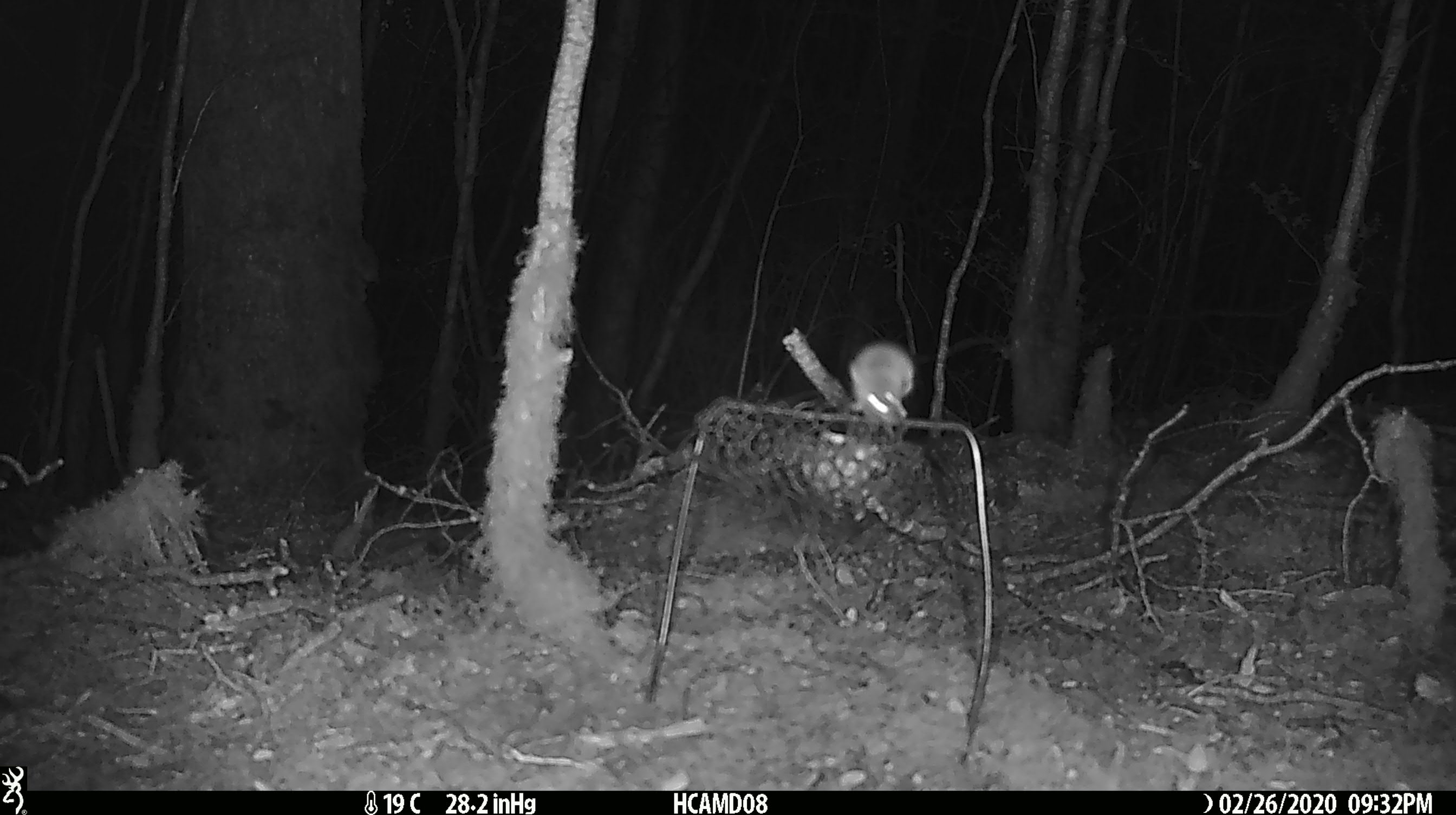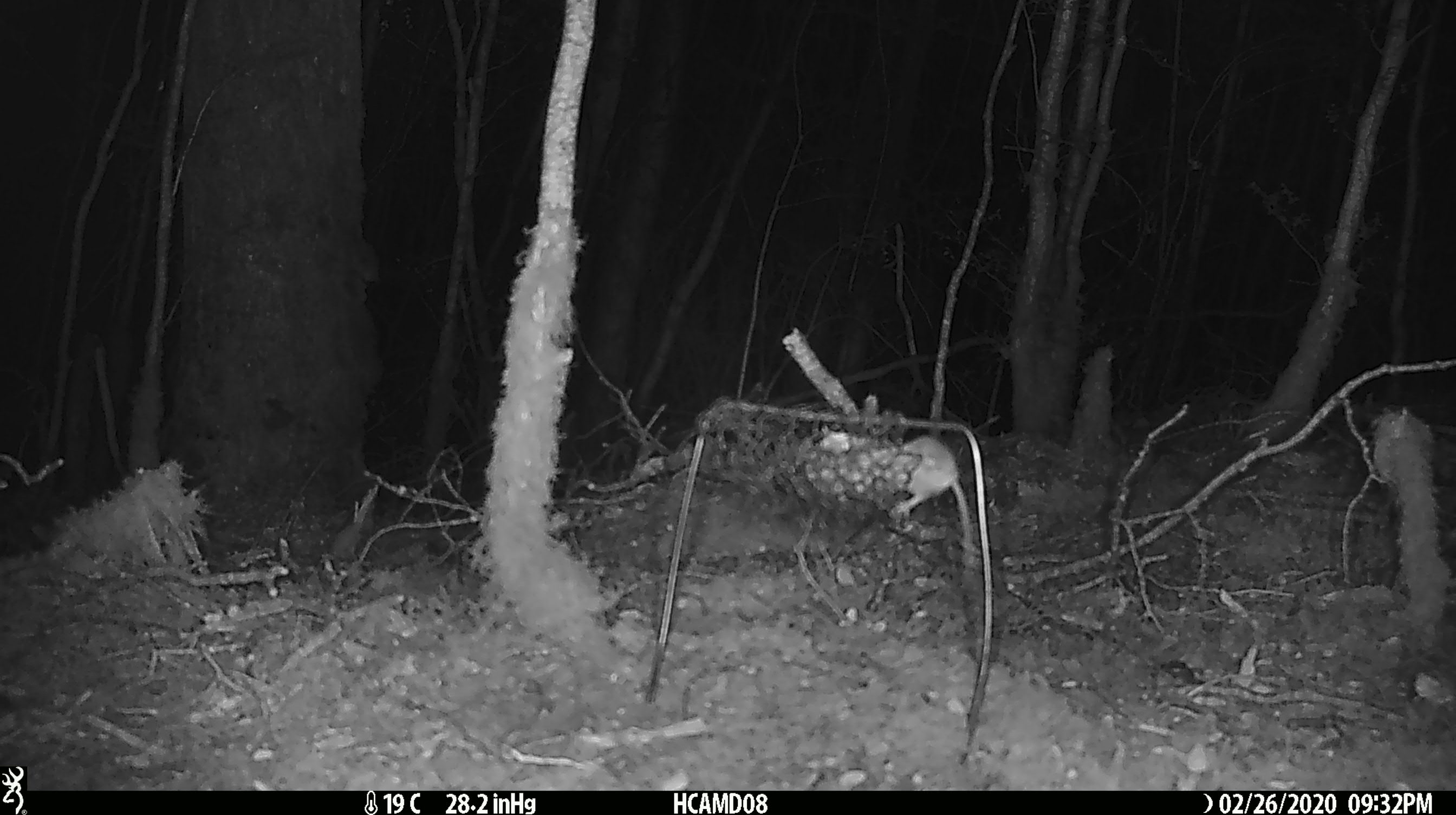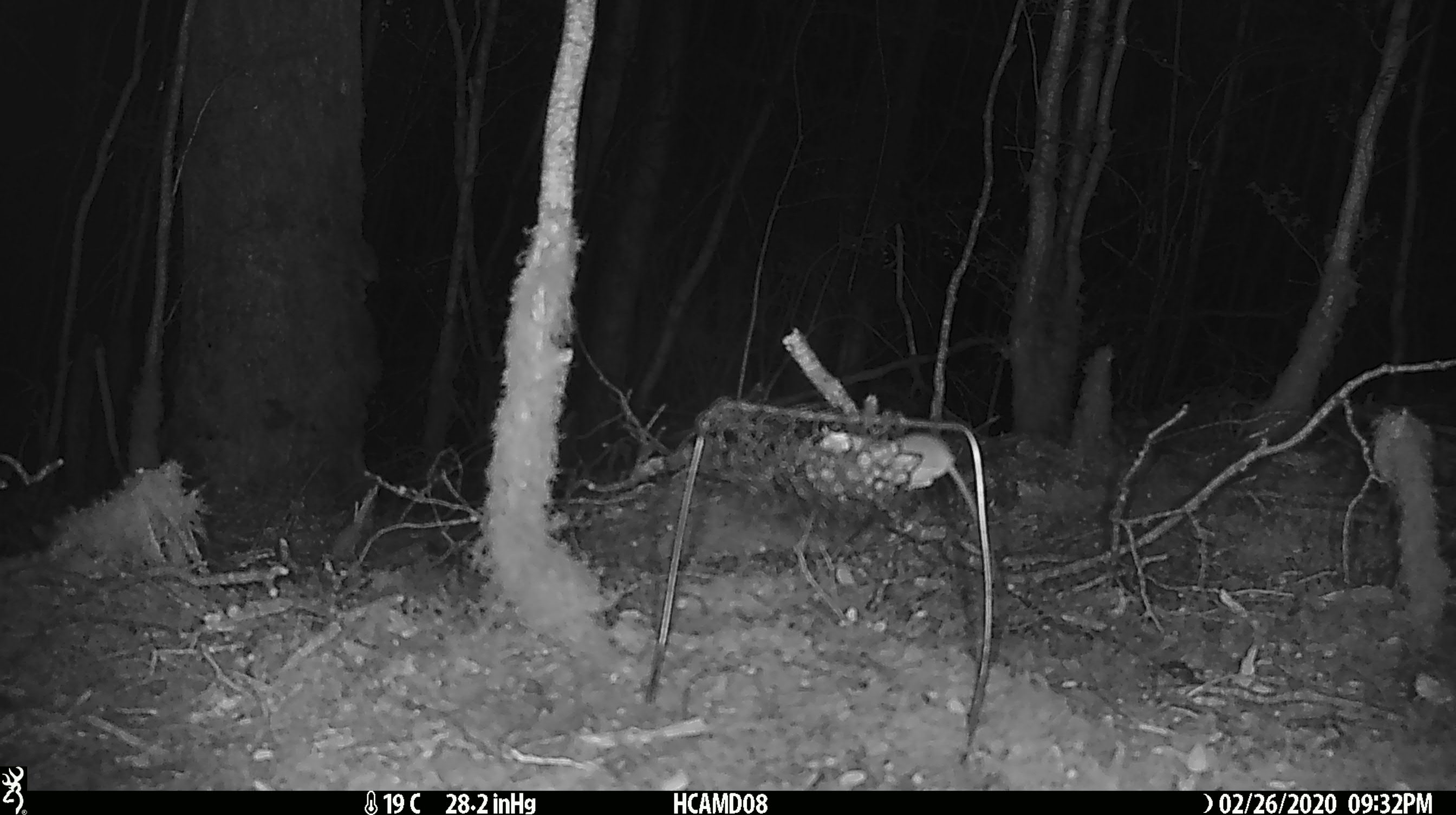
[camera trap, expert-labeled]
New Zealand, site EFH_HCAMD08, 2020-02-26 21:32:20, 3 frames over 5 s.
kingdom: Animalia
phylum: Chordata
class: Mammalia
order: Rodentia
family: Muridae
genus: Mus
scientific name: Mus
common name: mouse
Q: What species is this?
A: Mouse (Mus).